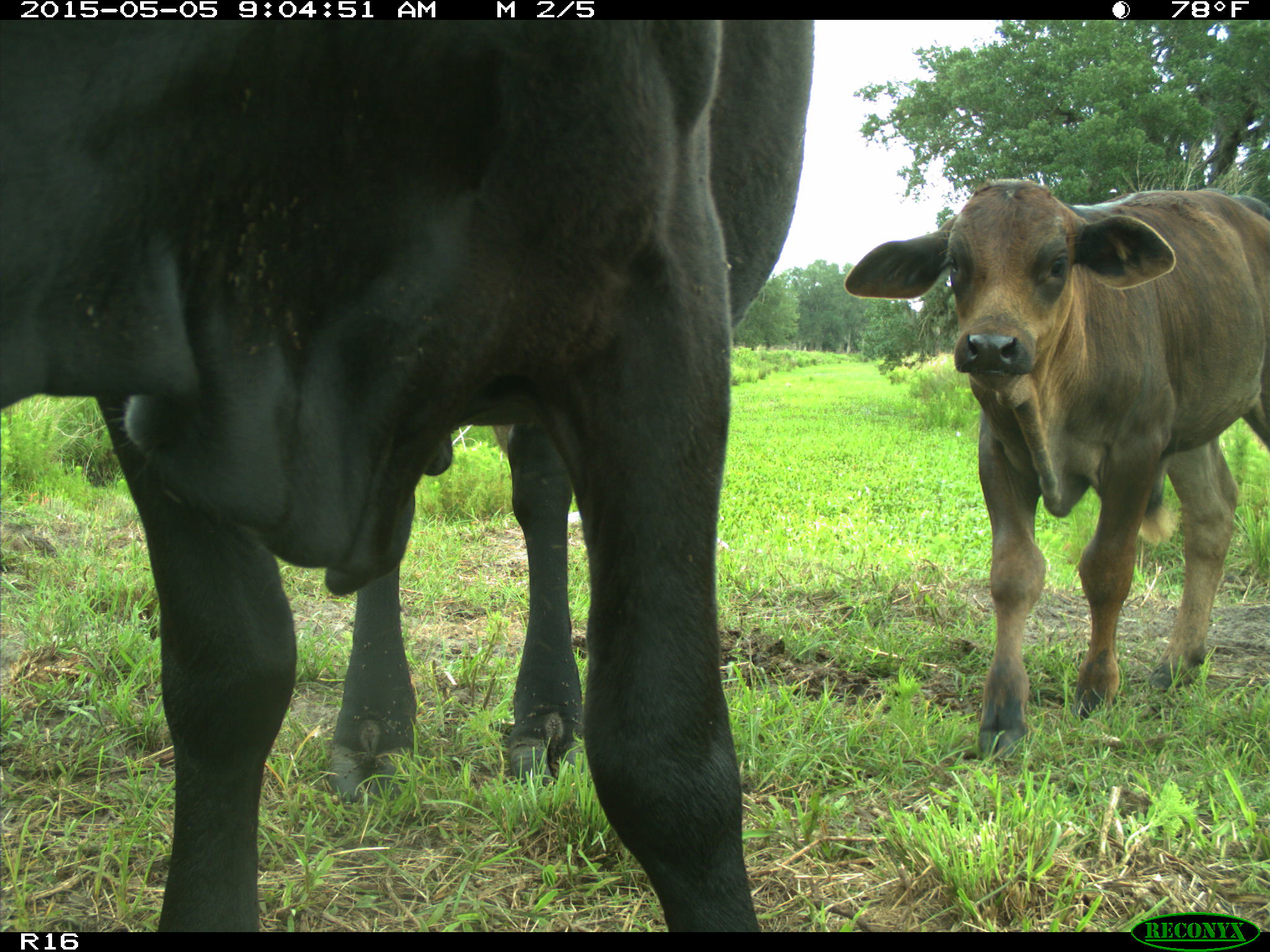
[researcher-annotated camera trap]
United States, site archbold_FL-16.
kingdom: Animalia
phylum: Chordata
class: Mammalia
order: Artiodactyla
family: Bovidae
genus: Bos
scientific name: Bos taurus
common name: domestic cow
Bos taurus (domestic cow).